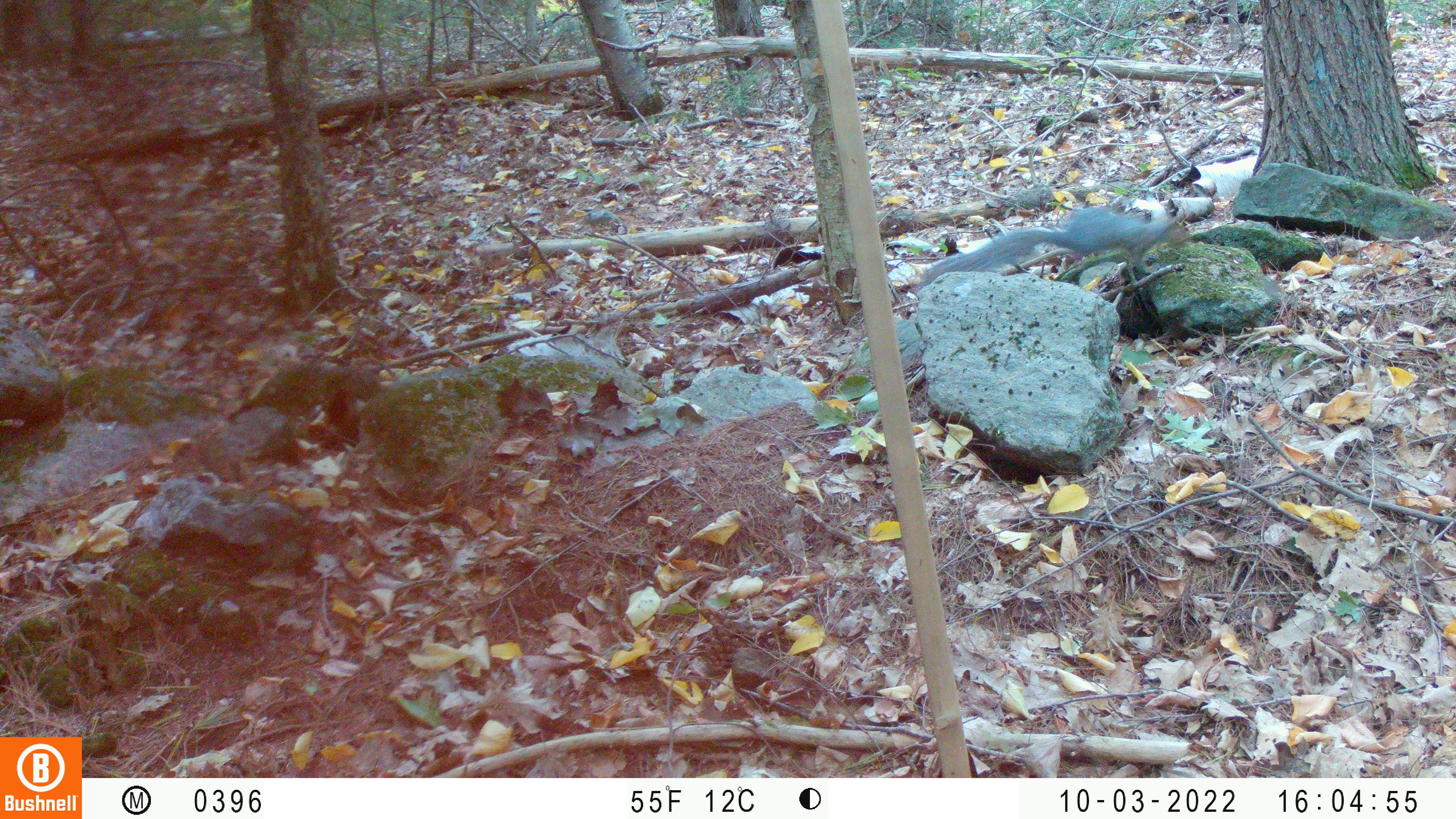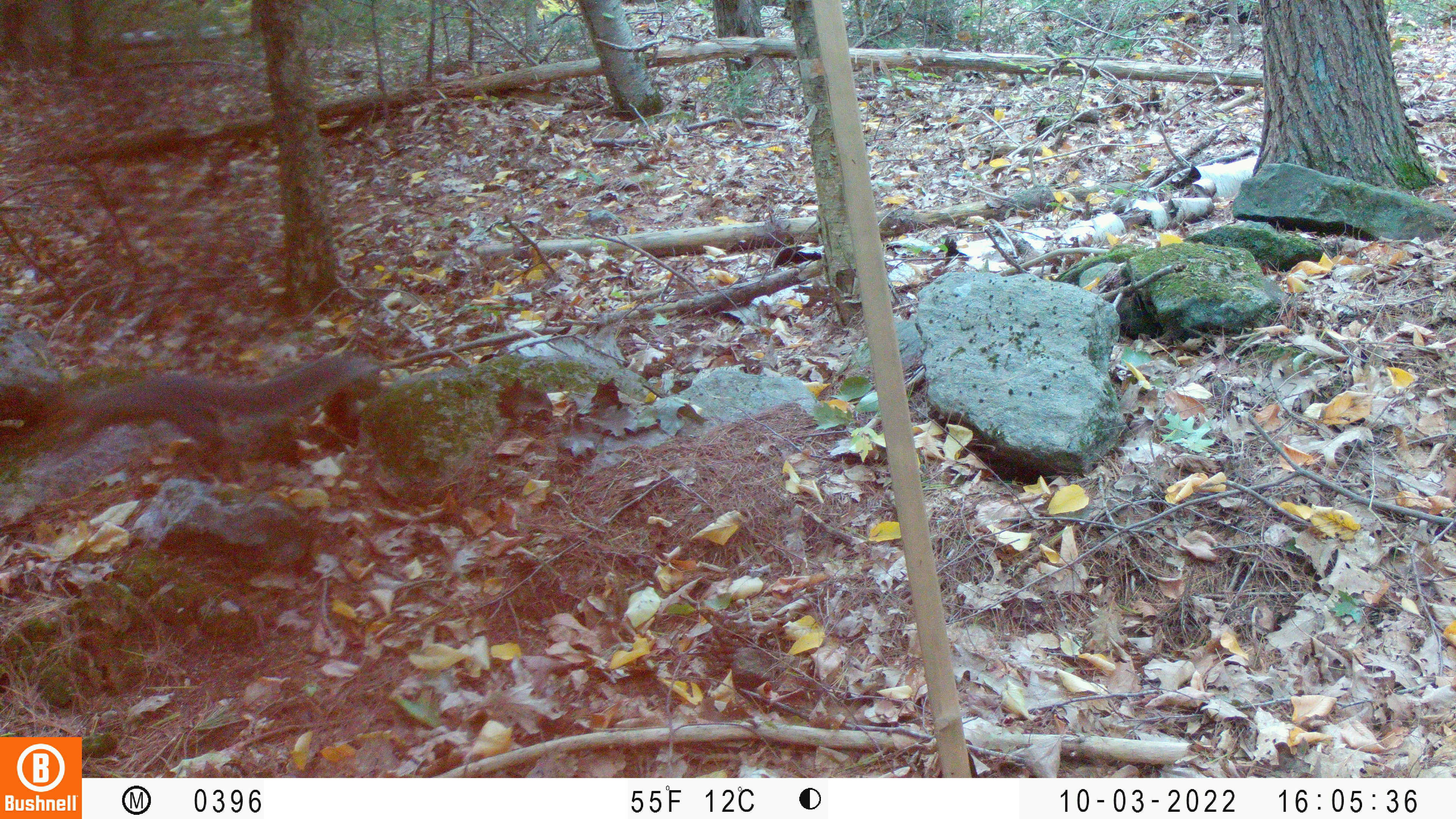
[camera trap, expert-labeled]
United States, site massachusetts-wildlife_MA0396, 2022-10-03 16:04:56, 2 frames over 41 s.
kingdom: Animalia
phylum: Chordata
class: Mammalia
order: Rodentia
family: Sciuridae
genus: Sciurus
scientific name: Sciurus carolinensis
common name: gray squirrel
Gray squirrel (Sciurus carolinensis).